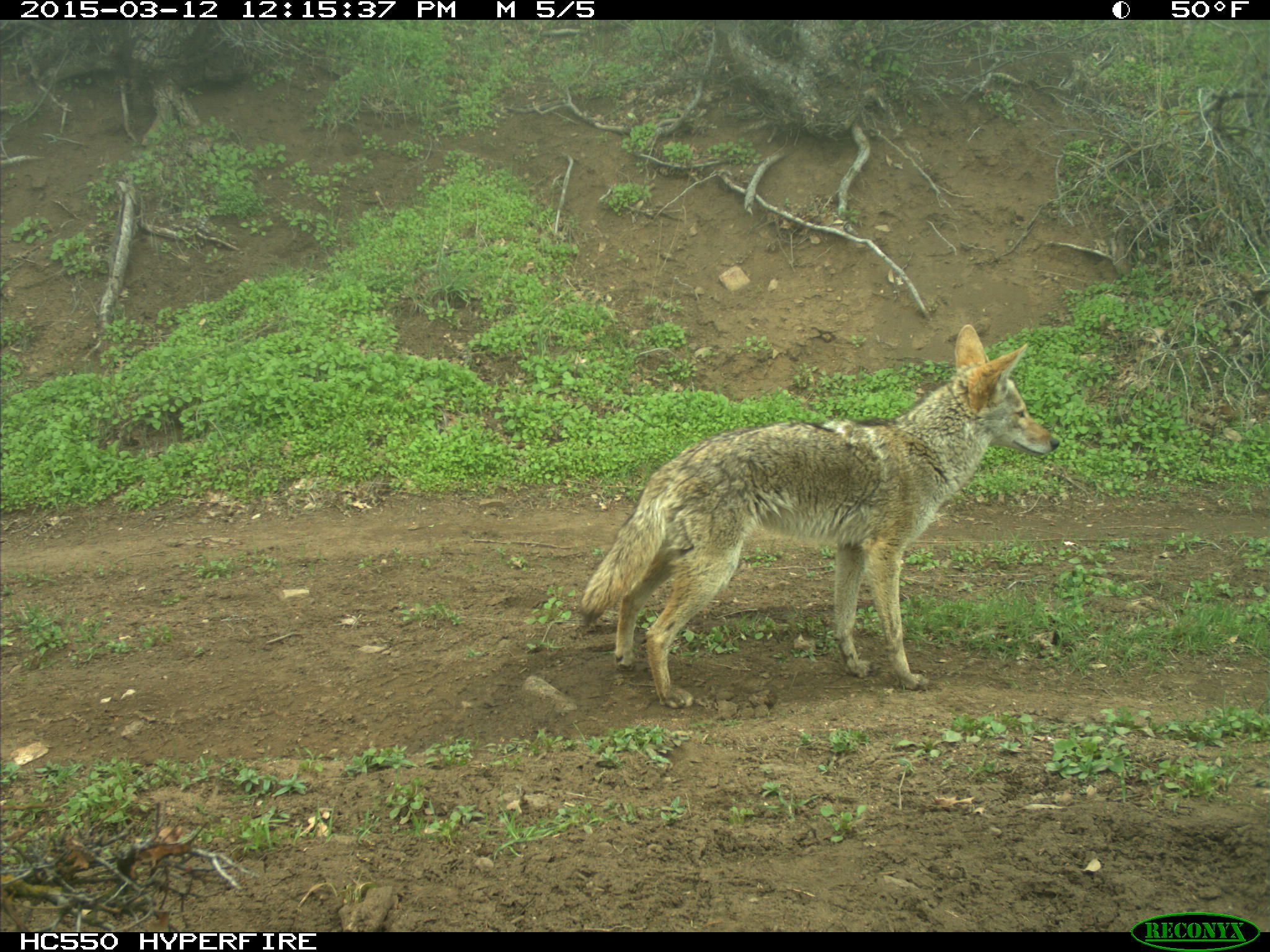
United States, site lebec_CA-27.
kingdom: Animalia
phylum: Chordata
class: Mammalia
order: Carnivora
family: Canidae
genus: Canis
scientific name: Canis latrans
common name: coyote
Canis latrans (coyote).